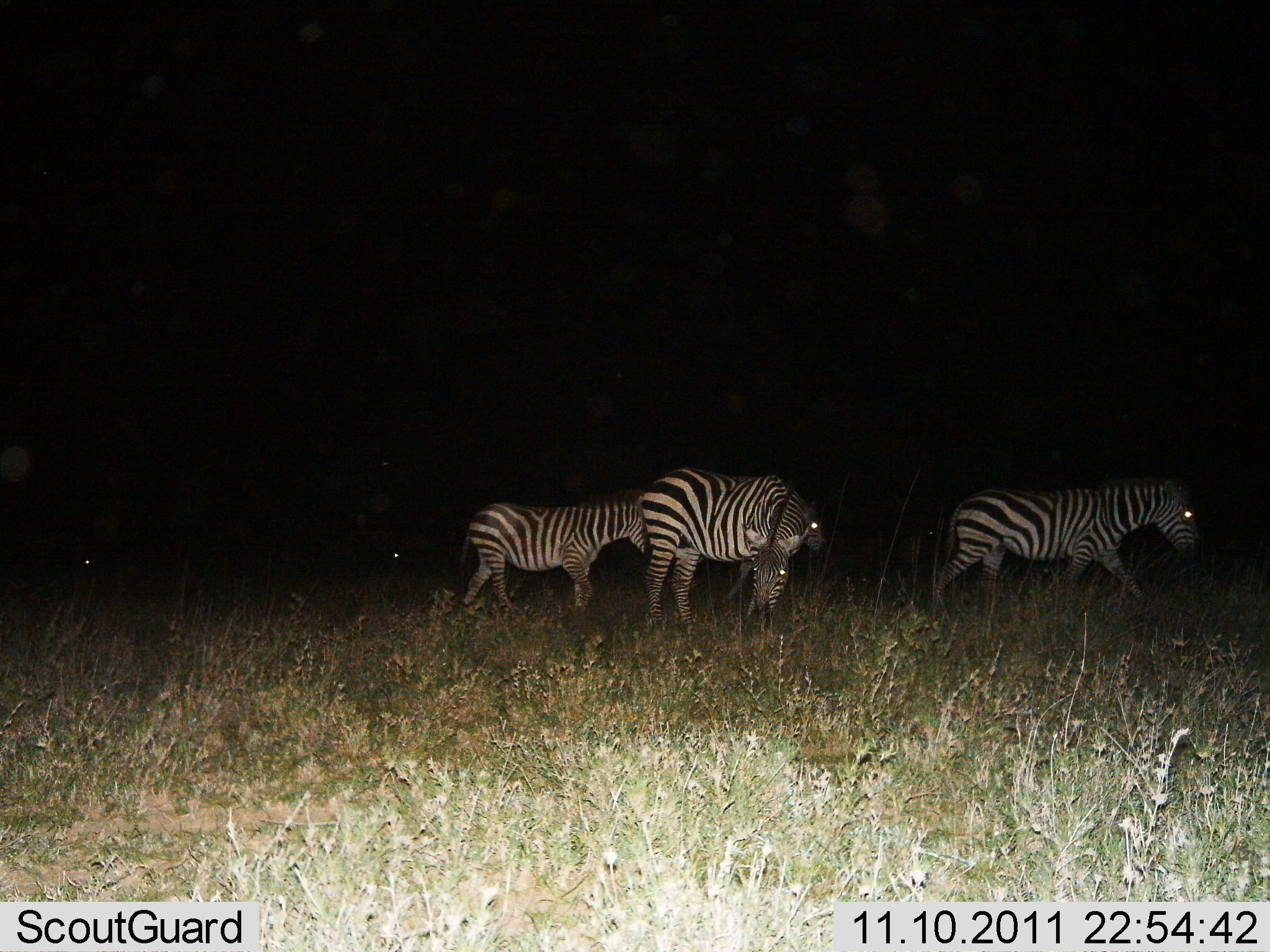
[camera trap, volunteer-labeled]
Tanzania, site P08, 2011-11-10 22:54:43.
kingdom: Animalia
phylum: Chordata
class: Mammalia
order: Perissodactyla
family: Equidae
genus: Equus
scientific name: Equus quagga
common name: plains zebra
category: zebra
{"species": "zebra (plains zebra) (Equus quagga)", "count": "4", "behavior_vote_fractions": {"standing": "10%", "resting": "0%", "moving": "100%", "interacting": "0%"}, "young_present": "0%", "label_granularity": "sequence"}